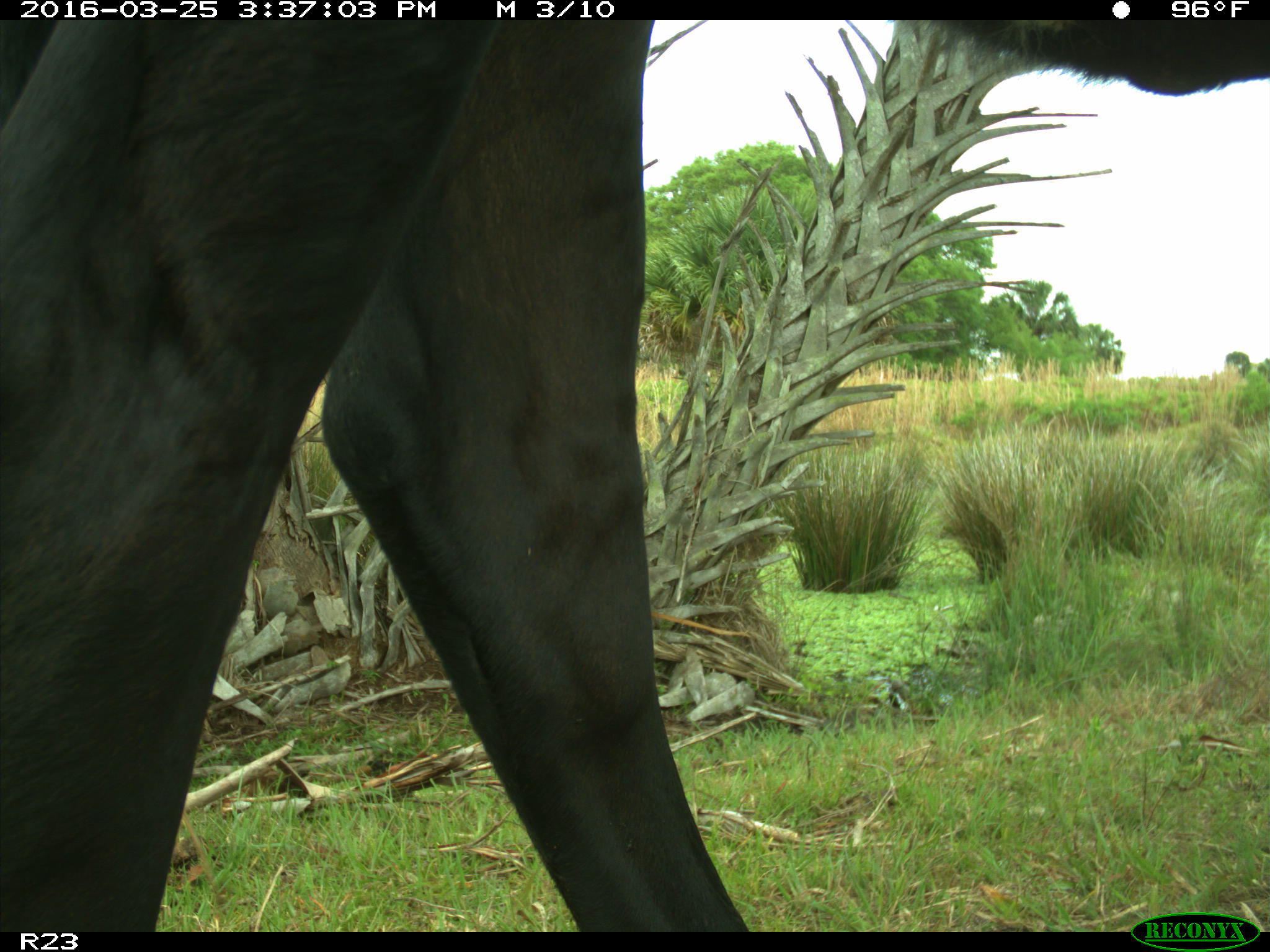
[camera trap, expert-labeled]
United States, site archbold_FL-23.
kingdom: Animalia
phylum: Chordata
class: Mammalia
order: Artiodactyla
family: Bovidae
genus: Bos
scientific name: Bos taurus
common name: domestic cow